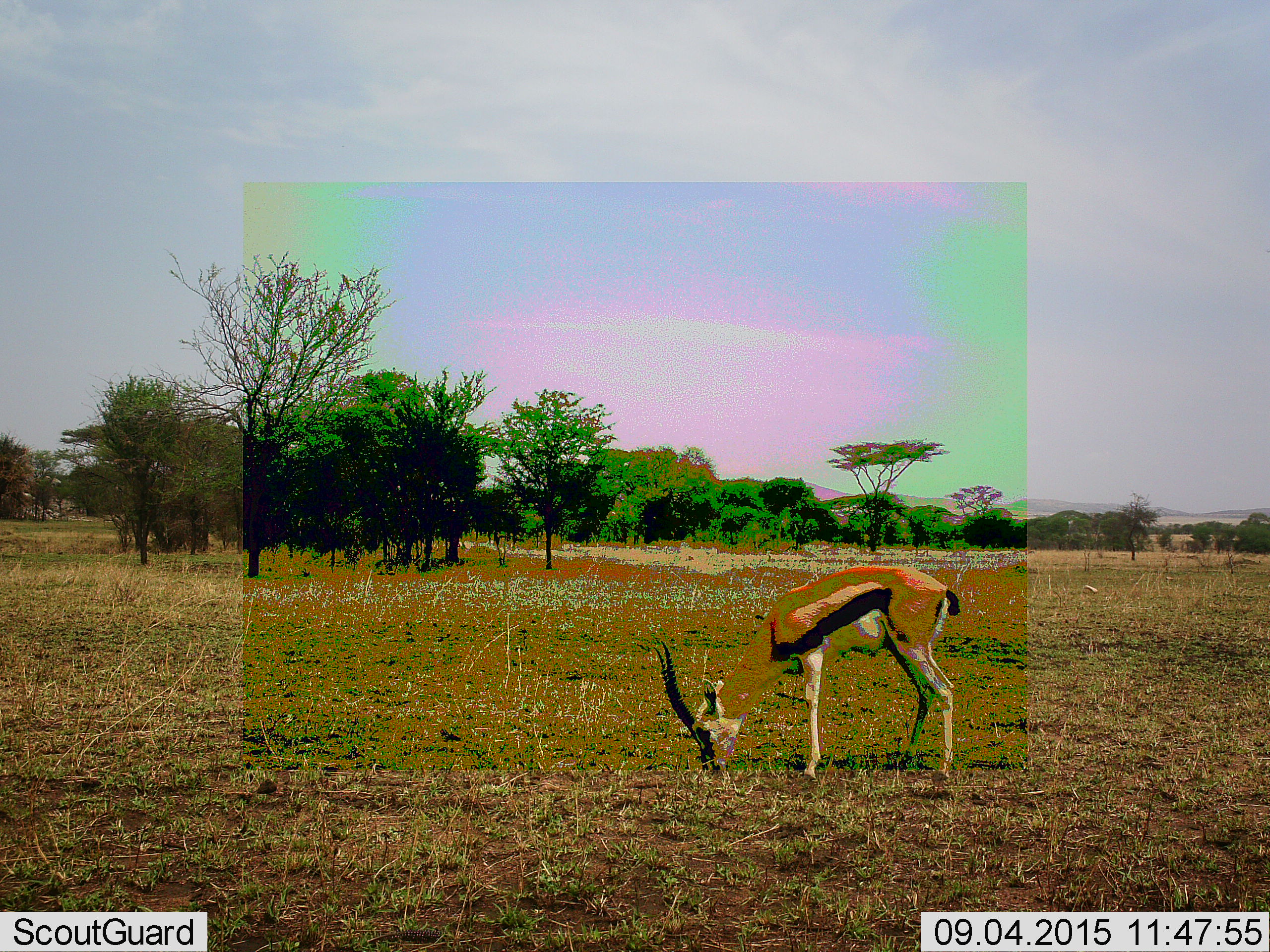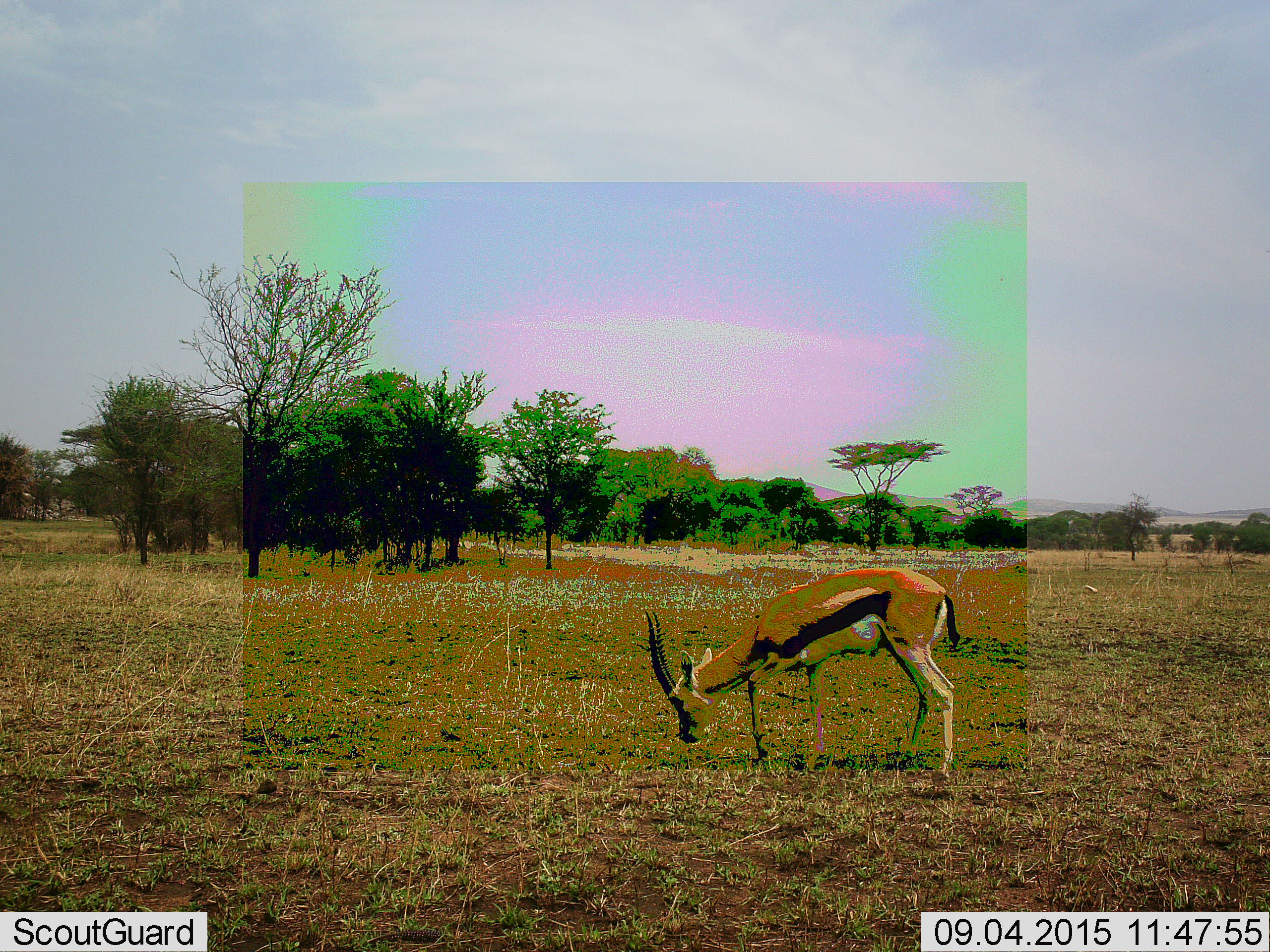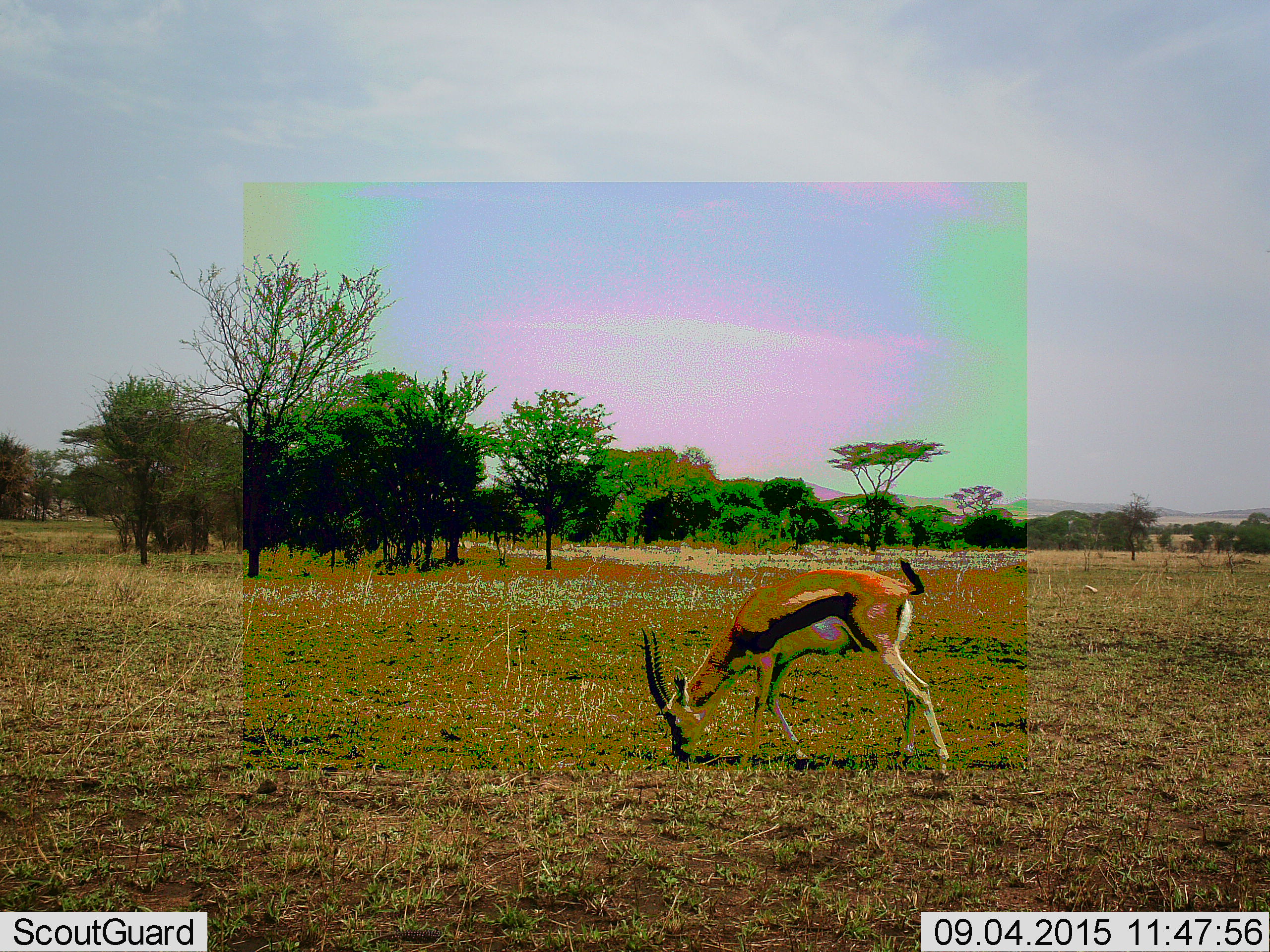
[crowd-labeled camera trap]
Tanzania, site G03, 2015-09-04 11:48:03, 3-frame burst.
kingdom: Animalia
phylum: Chordata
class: Mammalia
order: Artiodactyla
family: Bovidae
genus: Eudorcas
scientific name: Eudorcas thomsonii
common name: thomson's gazelle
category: gazellethomsons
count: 1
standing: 19%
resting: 0%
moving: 19%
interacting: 0%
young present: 0%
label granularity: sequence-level